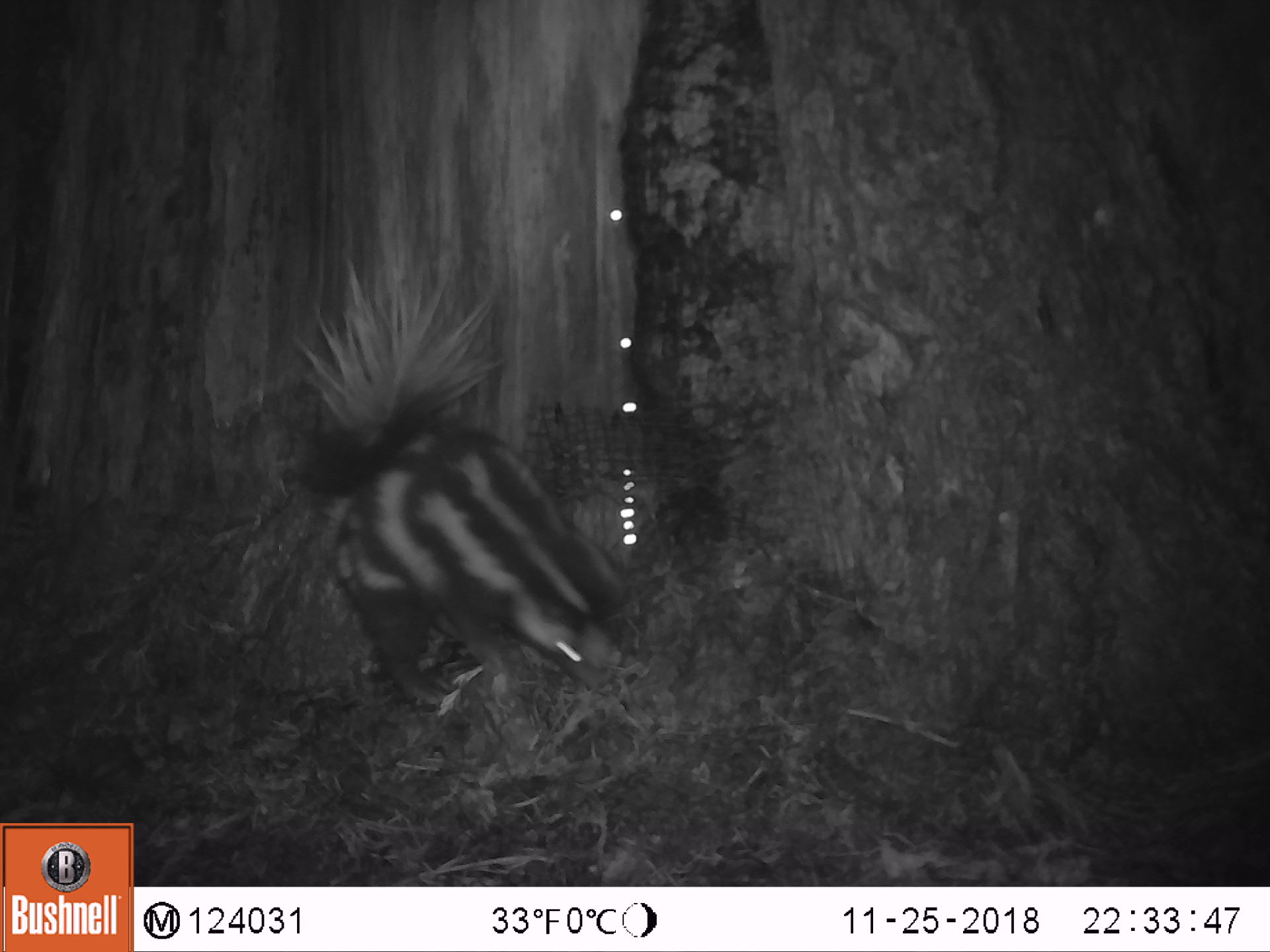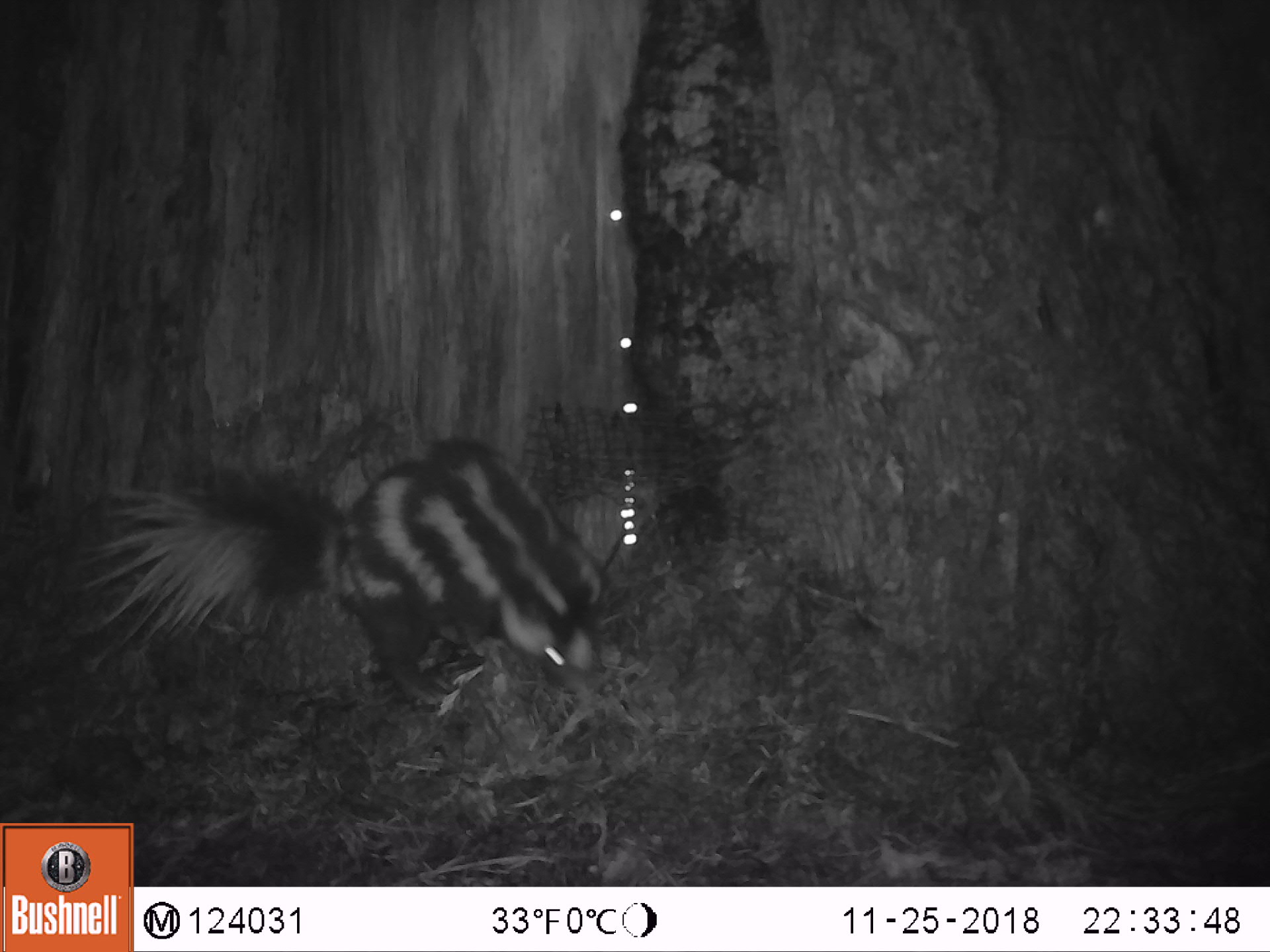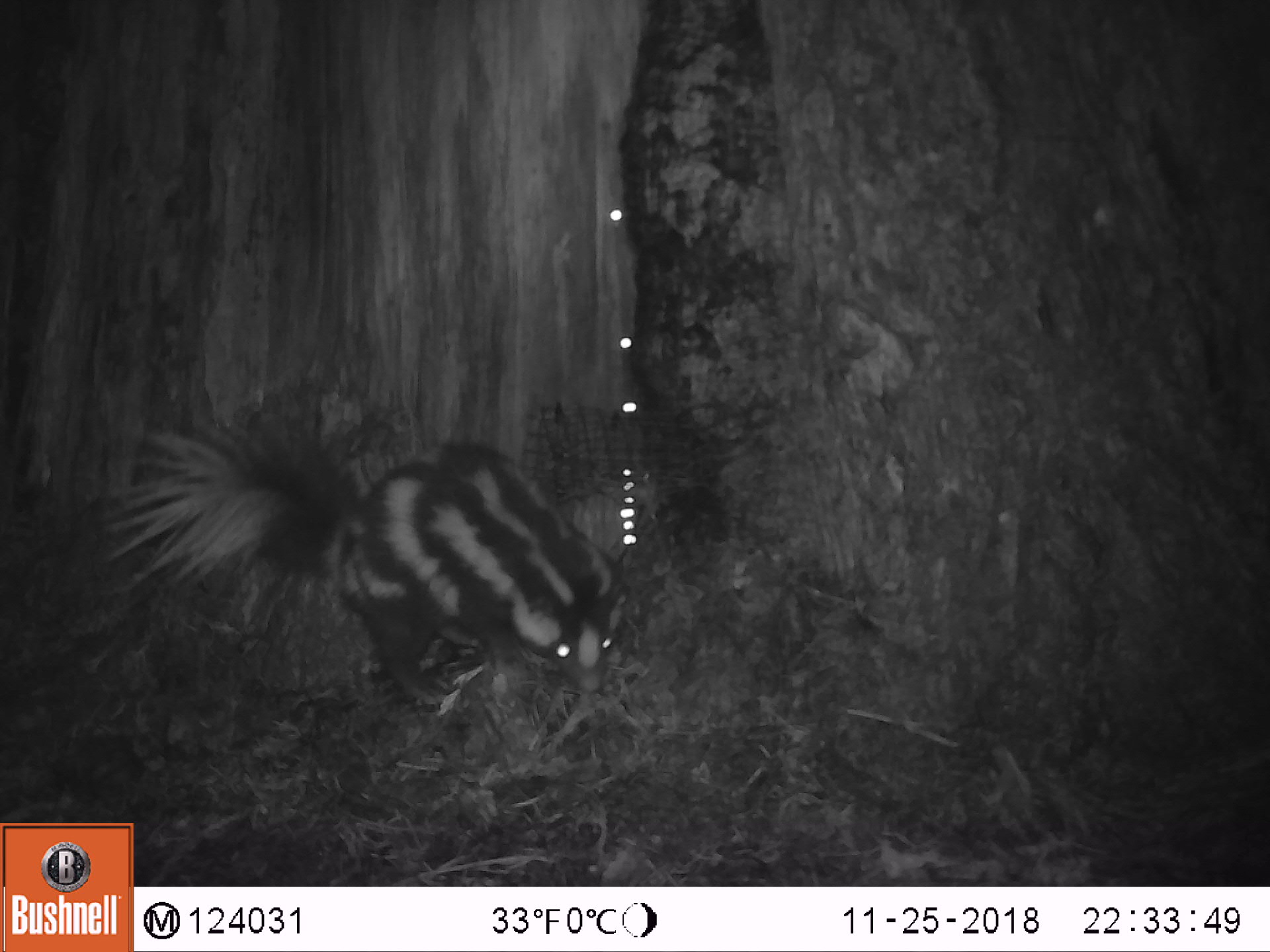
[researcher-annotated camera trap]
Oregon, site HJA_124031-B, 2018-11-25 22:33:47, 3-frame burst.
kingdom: Animalia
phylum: Chordata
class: Mammalia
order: Carnivora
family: Mephitidae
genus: Spilogale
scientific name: Spilogale gracilis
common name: western spotted skunk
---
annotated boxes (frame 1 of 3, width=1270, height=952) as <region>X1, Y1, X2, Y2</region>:
western spotted skunk: <region>258, 232, 695, 751</region>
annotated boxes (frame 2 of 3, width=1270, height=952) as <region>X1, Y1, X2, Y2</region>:
western spotted skunk: <region>76, 420, 661, 750</region>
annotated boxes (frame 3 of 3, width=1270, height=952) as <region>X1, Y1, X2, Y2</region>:
western spotted skunk: <region>88, 377, 669, 735</region>